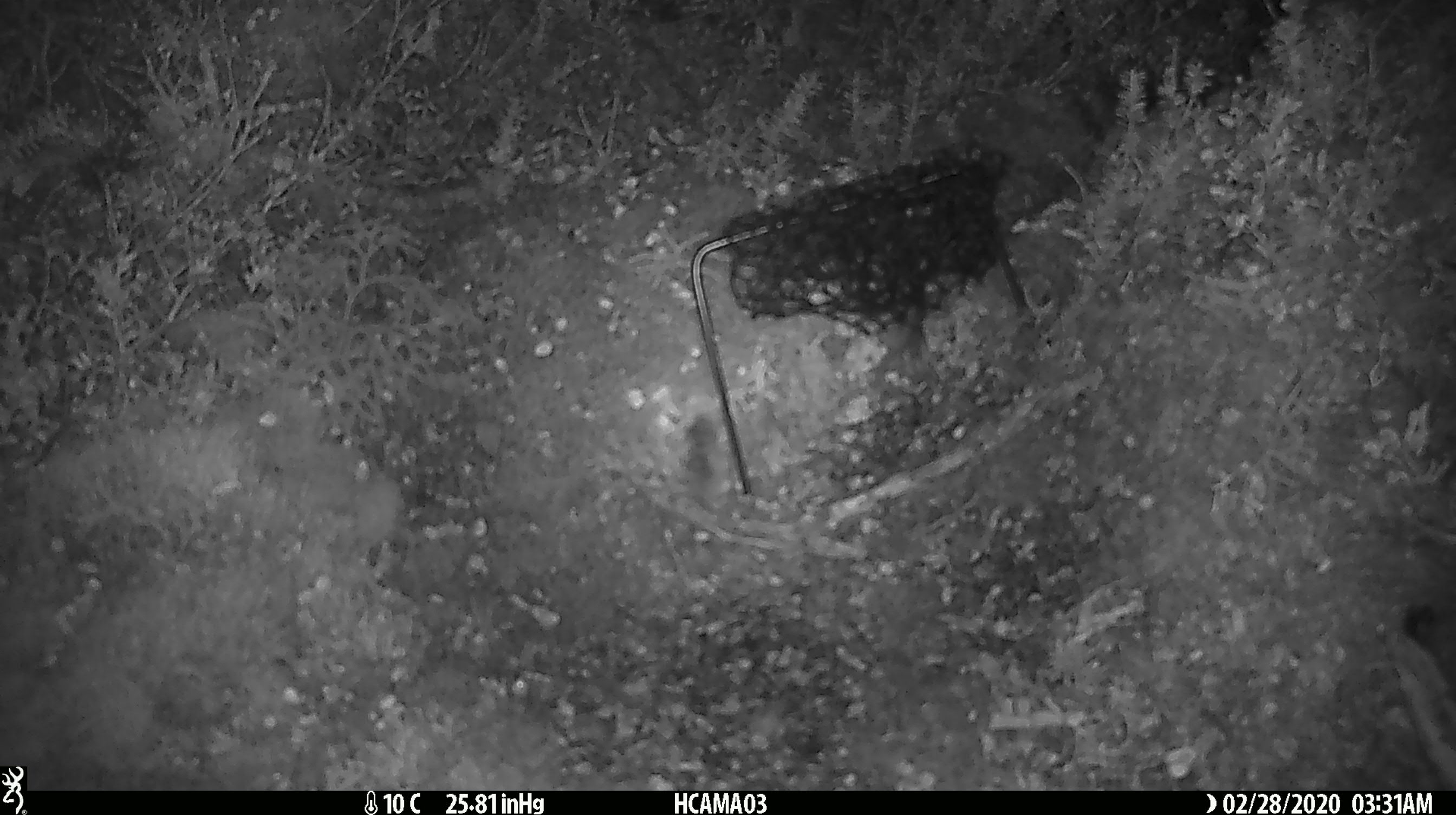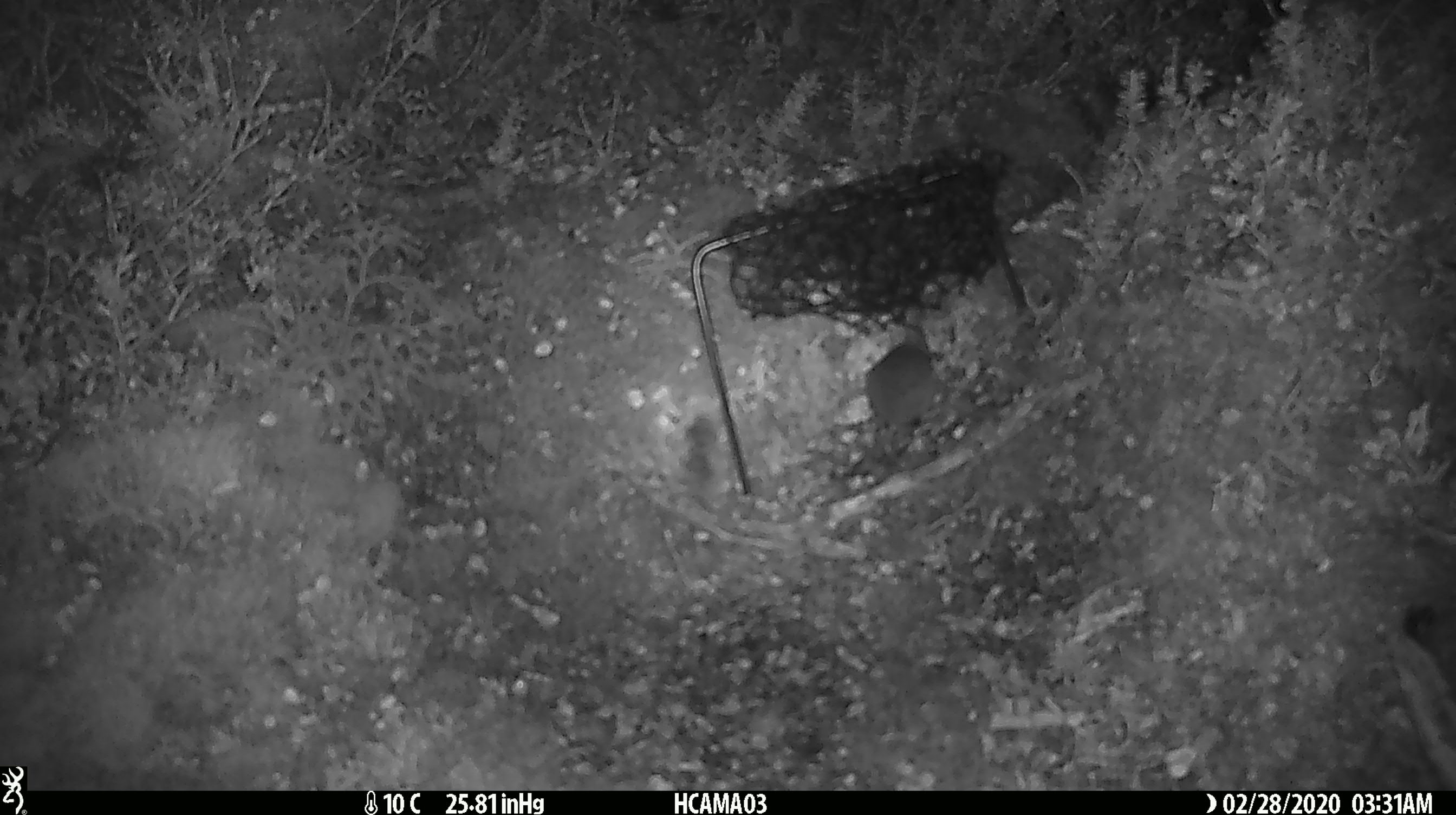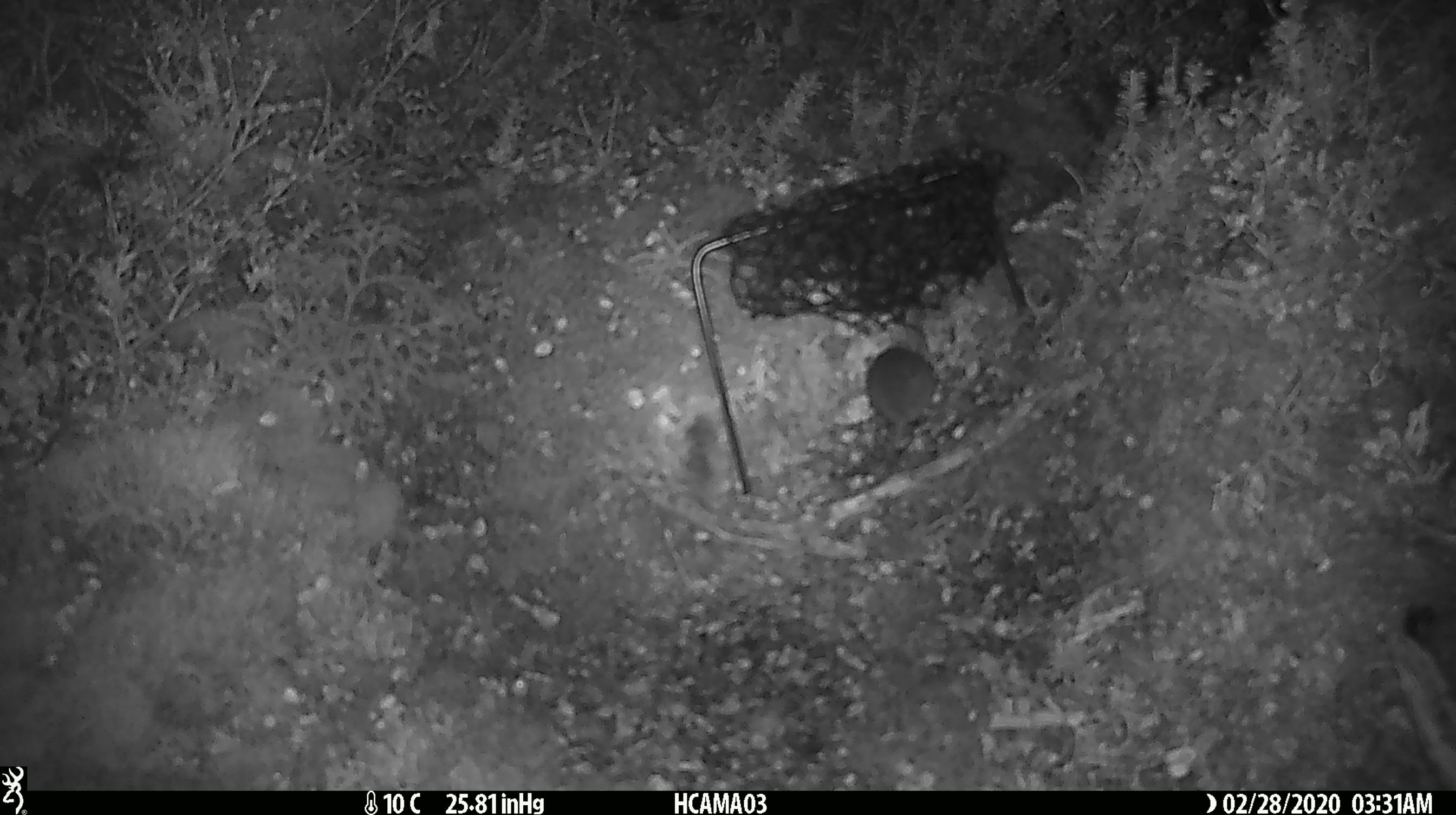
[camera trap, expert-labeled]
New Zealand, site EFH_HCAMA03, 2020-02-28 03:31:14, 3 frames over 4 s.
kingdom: Animalia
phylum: Chordata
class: Mammalia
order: Rodentia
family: Muridae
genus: Mus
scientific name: Mus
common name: mouse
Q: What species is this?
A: Mouse (Mus).